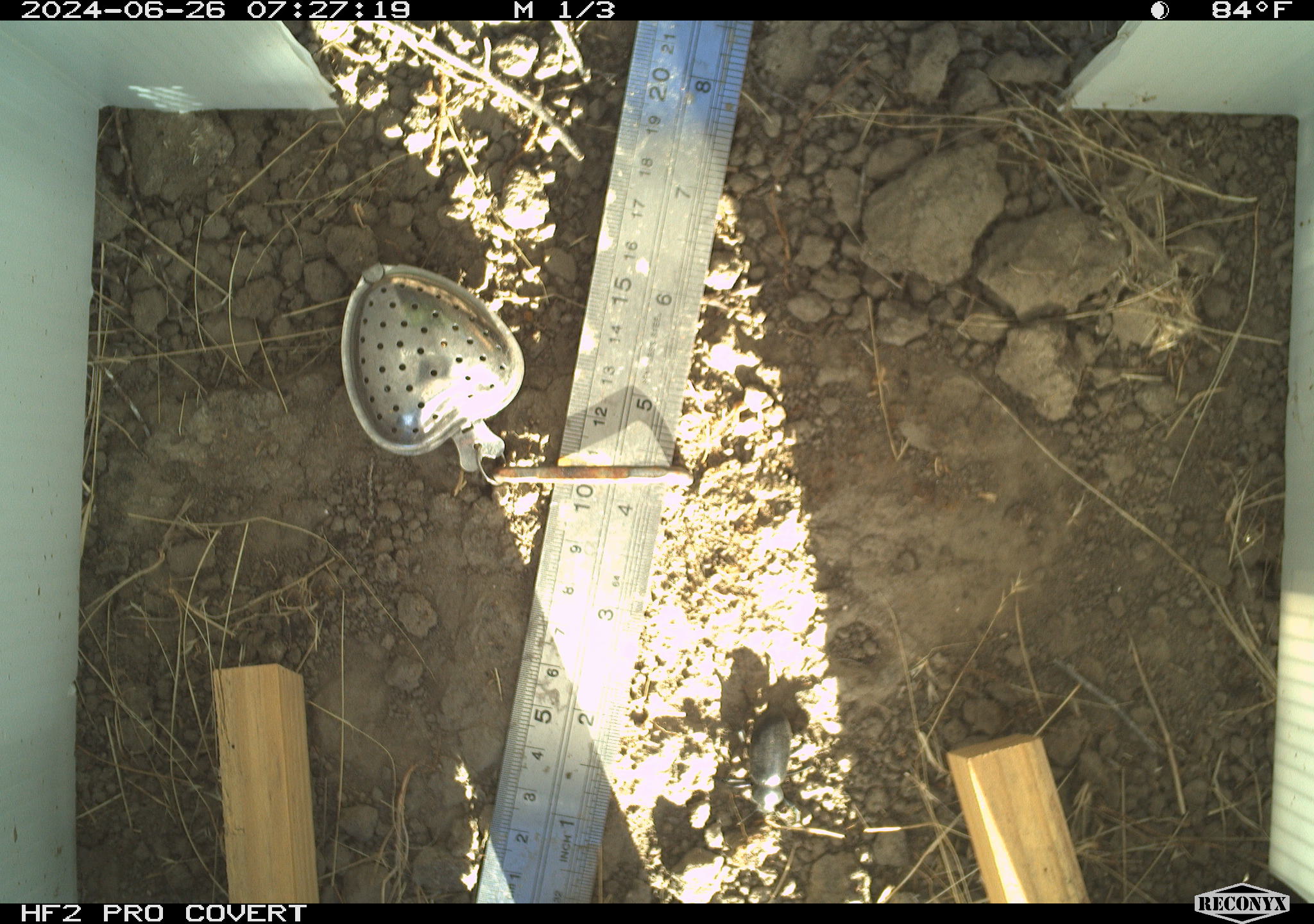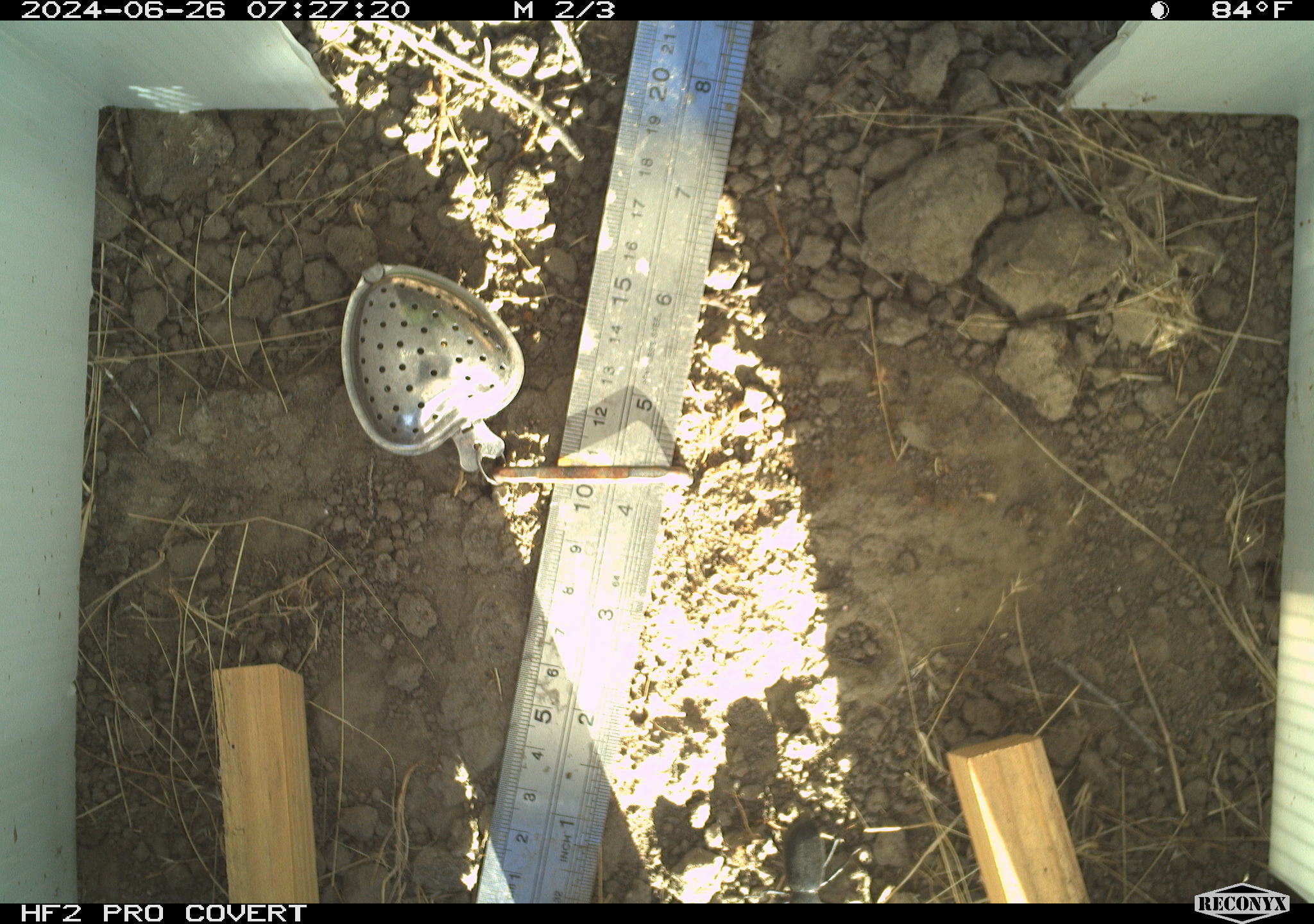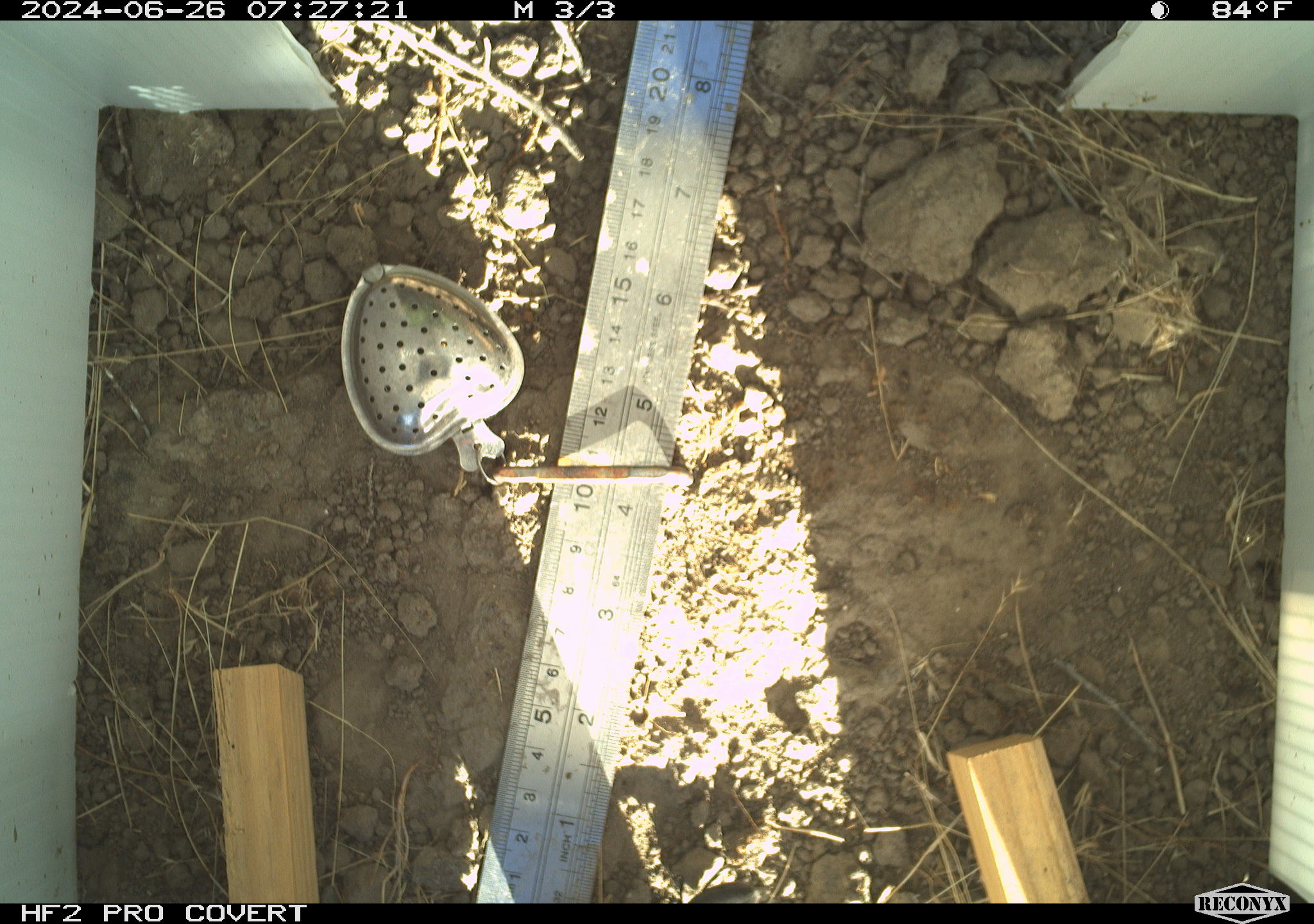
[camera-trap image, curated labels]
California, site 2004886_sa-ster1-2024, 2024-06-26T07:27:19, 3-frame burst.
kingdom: Animalia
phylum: Arthropoda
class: Insecta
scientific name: Insecta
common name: insect